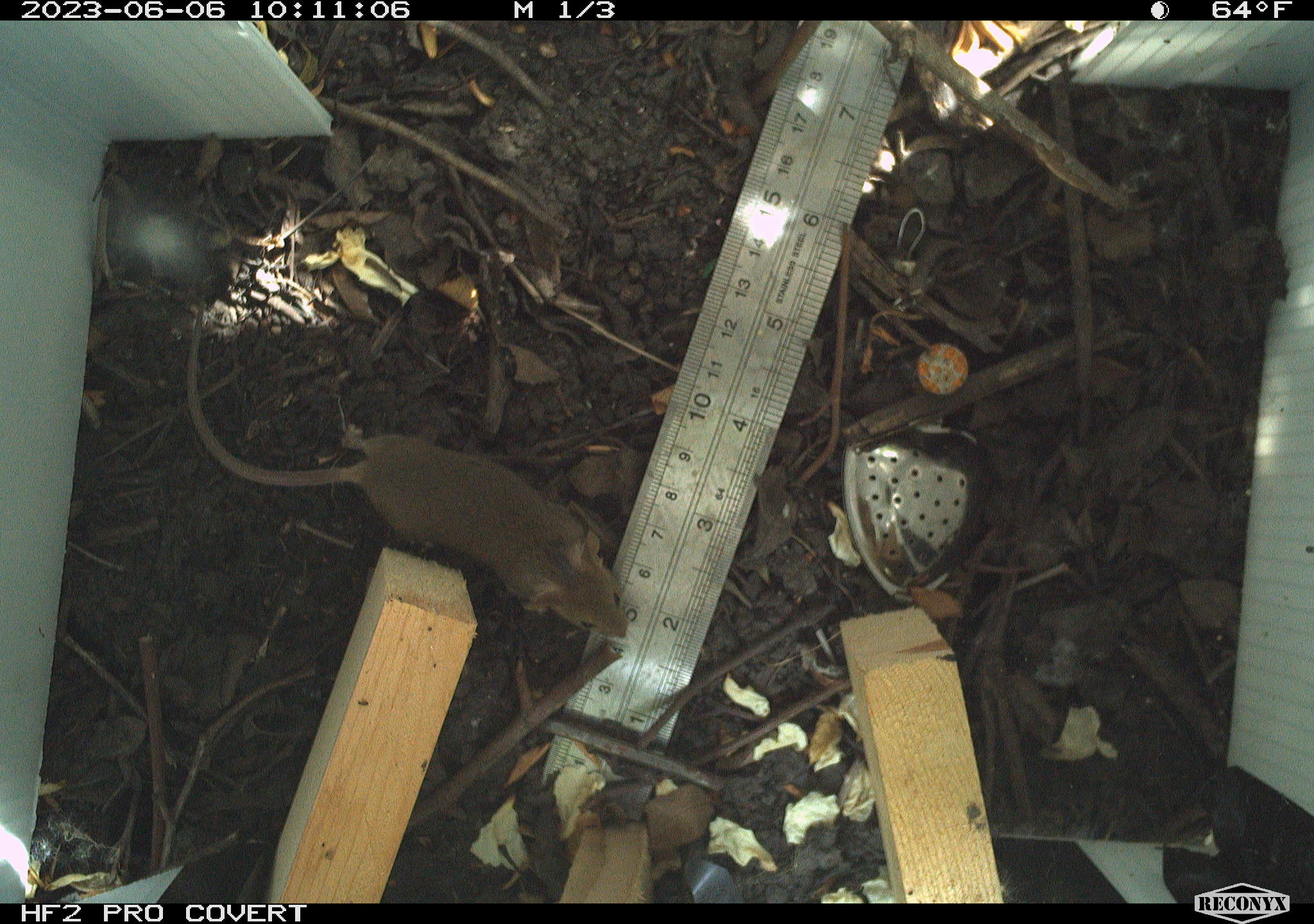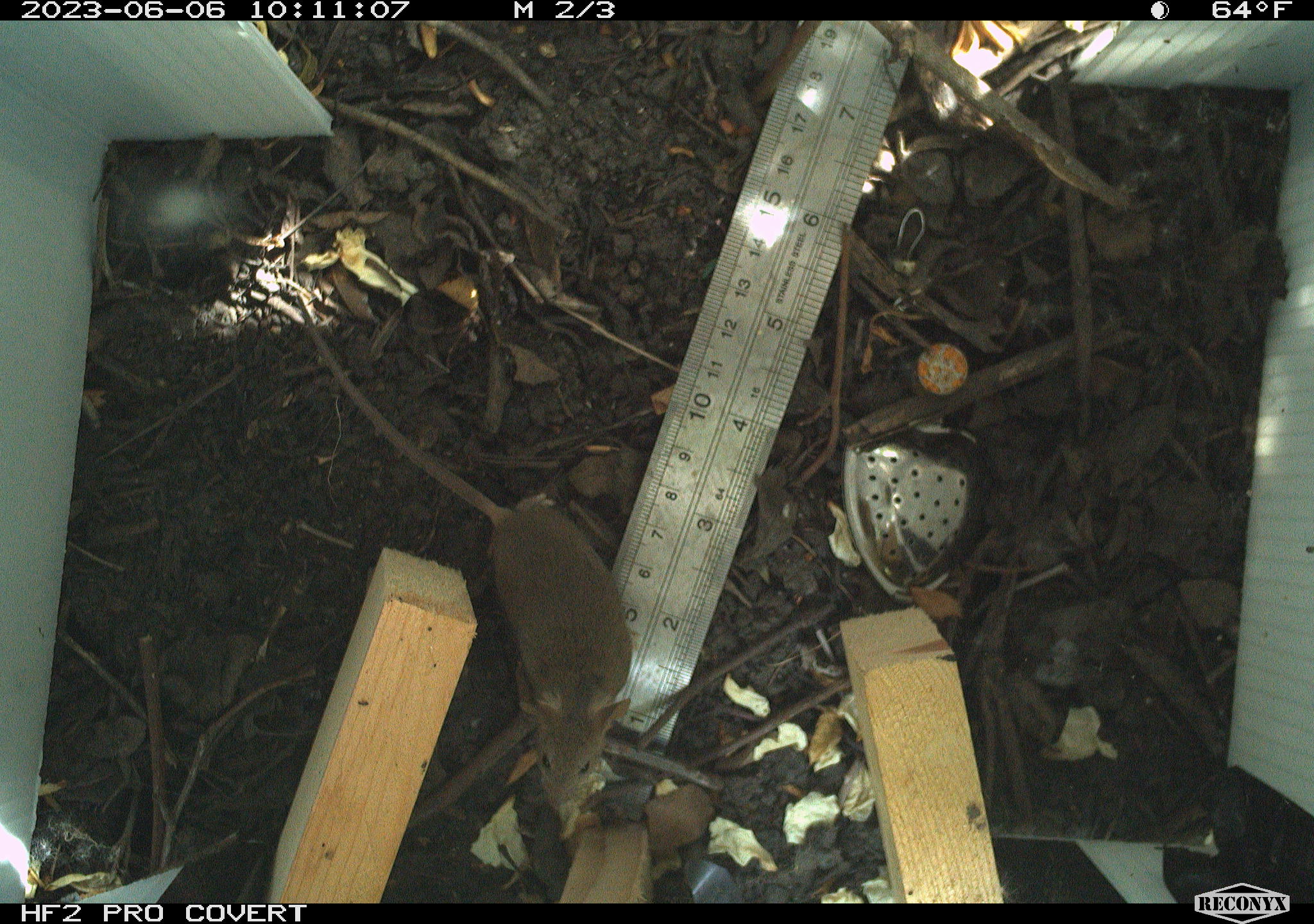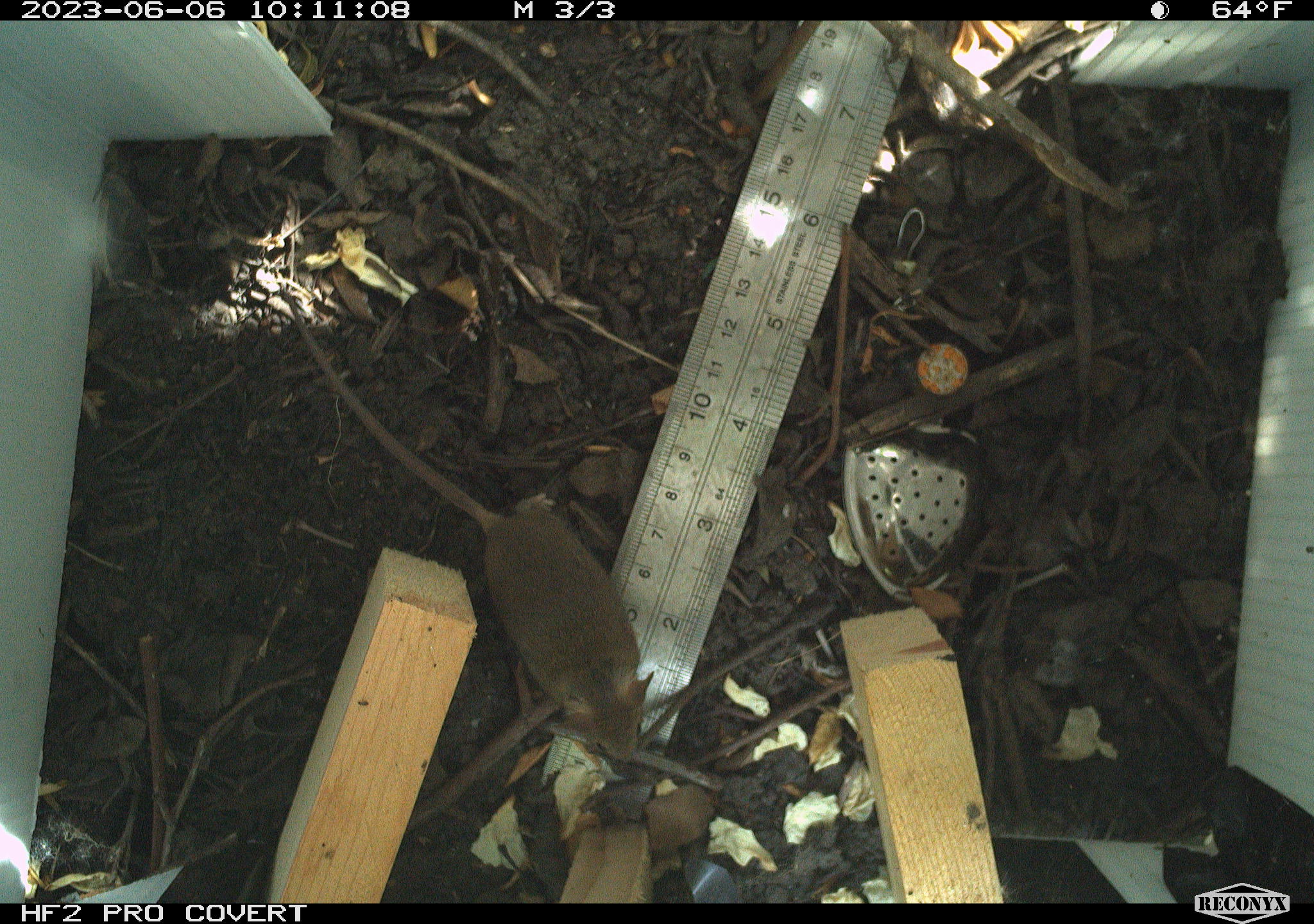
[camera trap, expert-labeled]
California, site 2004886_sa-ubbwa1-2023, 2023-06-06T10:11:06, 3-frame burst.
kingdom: Animalia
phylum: Chordata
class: Mammalia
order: Rodentia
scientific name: Rodentia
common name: rodent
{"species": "rodent (Rodentia)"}